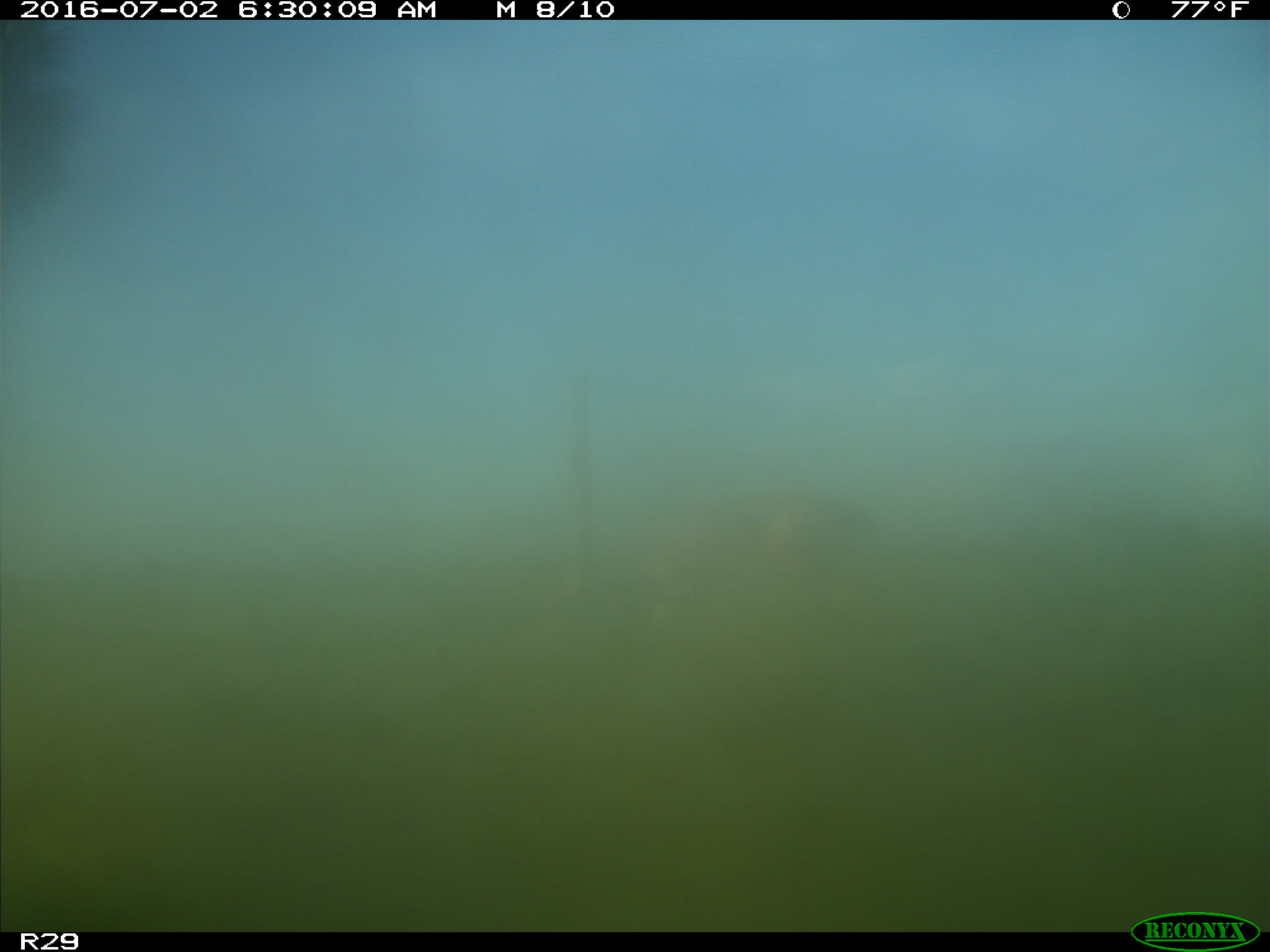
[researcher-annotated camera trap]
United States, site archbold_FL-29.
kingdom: Animalia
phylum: Chordata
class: Mammalia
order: Artiodactyla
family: Cervidae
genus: Odocoileus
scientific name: Odocoileus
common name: deer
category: unidentified deer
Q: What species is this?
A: Unidentified deer (deer) (Odocoileus).